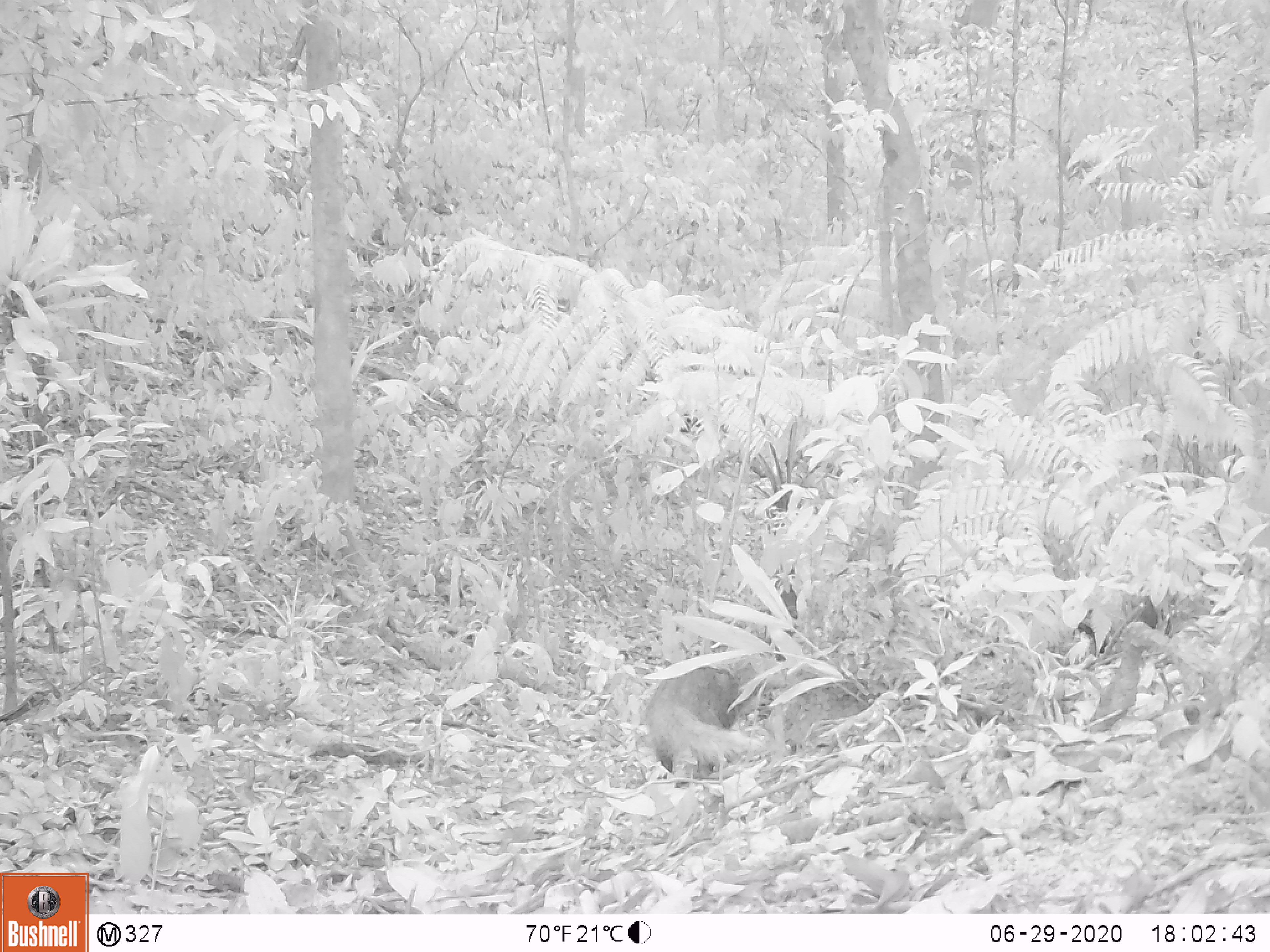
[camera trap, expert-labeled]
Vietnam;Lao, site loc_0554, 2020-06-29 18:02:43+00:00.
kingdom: Animalia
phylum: Chordata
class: Mammalia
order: Carnivora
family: Herpestidae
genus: Urva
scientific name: Urva urva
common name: crab-eating mongoose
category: crab eating mongoose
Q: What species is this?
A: Crab eating mongoose (crab-eating mongoose) (Urva urva).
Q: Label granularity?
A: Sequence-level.